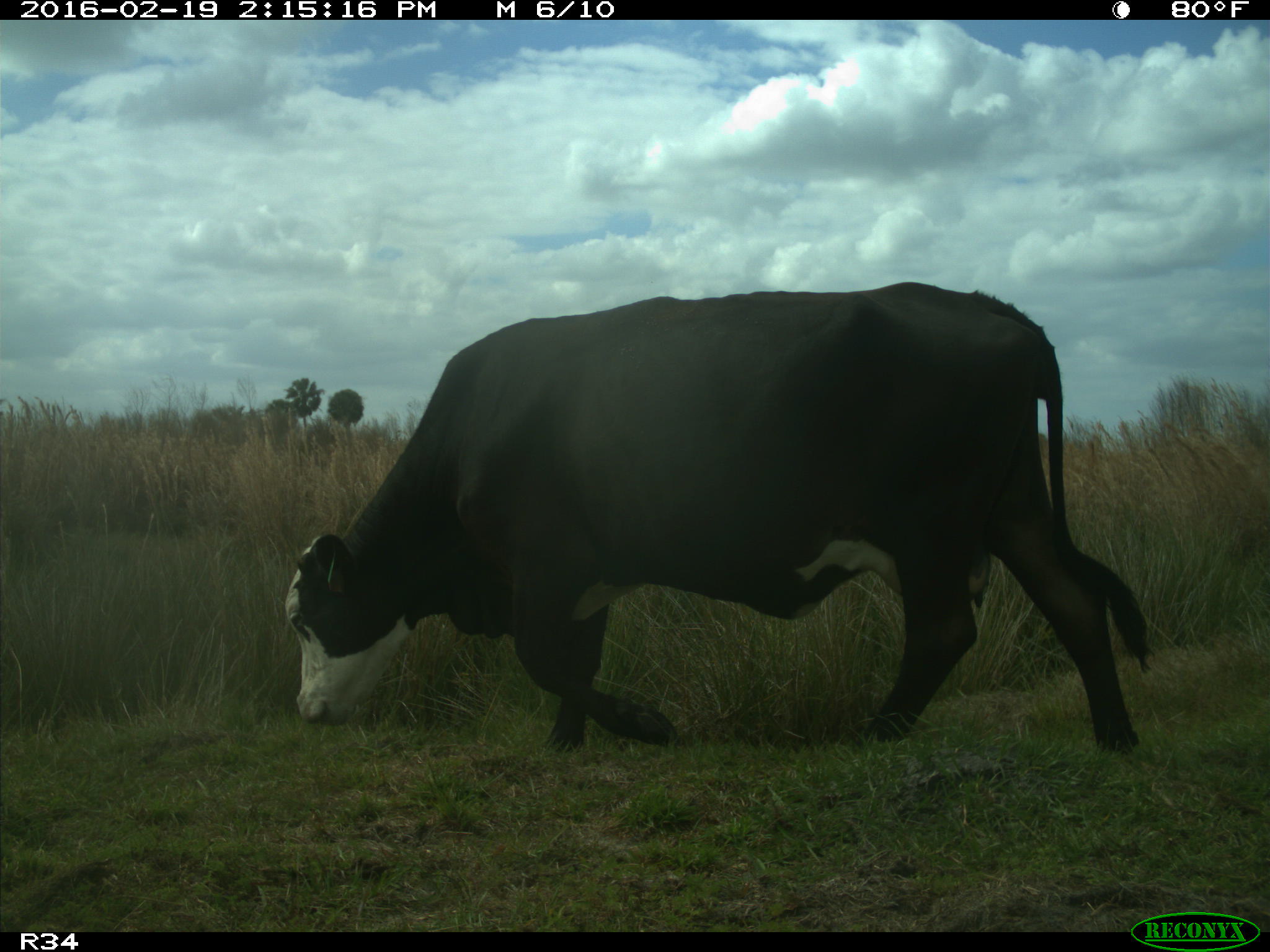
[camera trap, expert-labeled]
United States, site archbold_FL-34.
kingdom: Animalia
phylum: Chordata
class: Mammalia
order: Artiodactyla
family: Bovidae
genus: Bos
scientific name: Bos taurus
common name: domestic cow